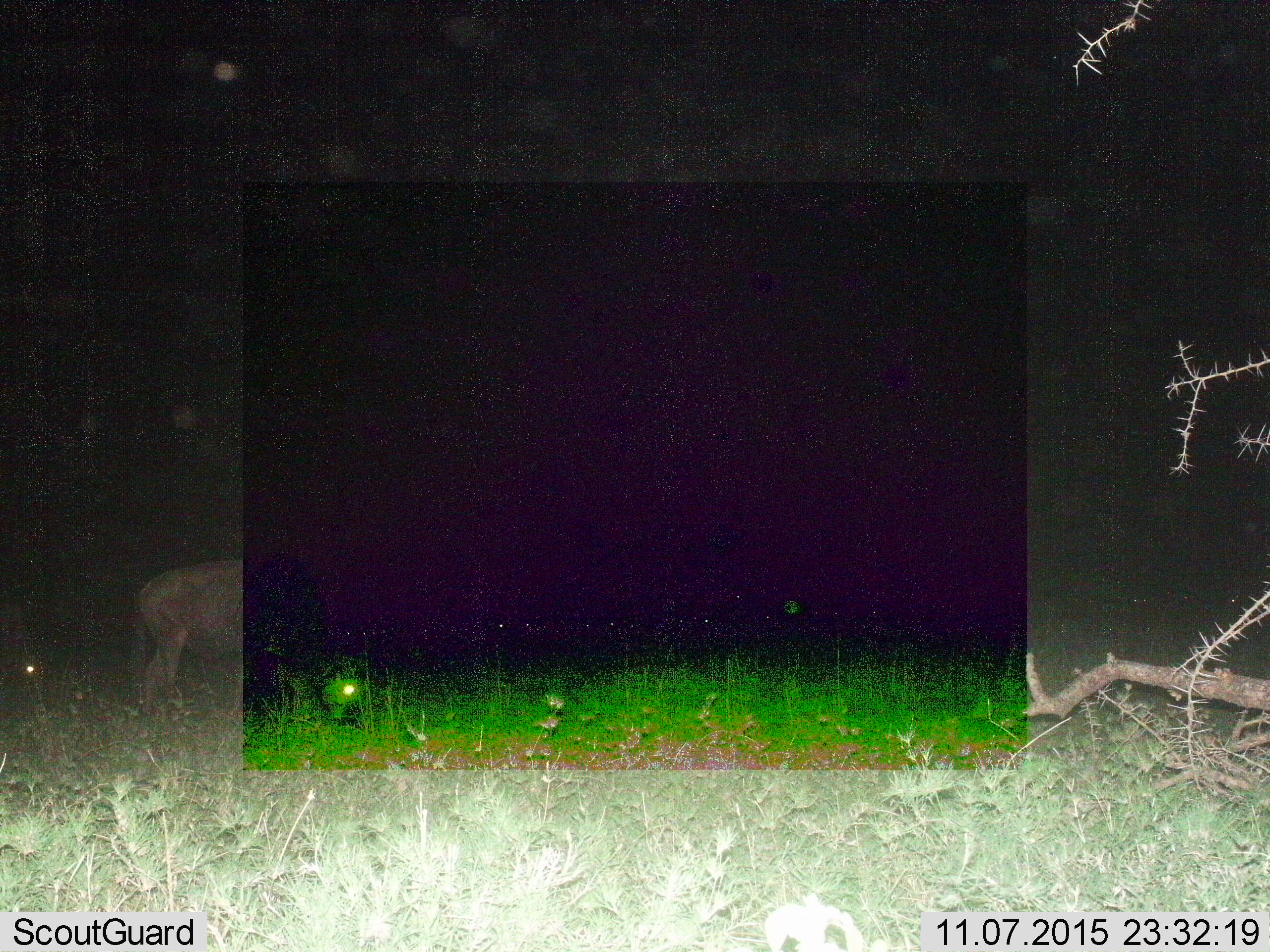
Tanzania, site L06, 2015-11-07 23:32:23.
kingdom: Animalia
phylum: Chordata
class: Mammalia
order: Artiodactyla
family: Bovidae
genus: Connochaetes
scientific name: Connochaetes taurinus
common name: blue wildebeest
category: wildebeest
Wildebeest (blue wildebeest) (Connochaetes taurinus), count 1. Behavior (volunteer vote fractions): standing 29%, resting 14%, moving 0%, interacting 0%. Young present (vote fraction): 0%. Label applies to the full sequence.